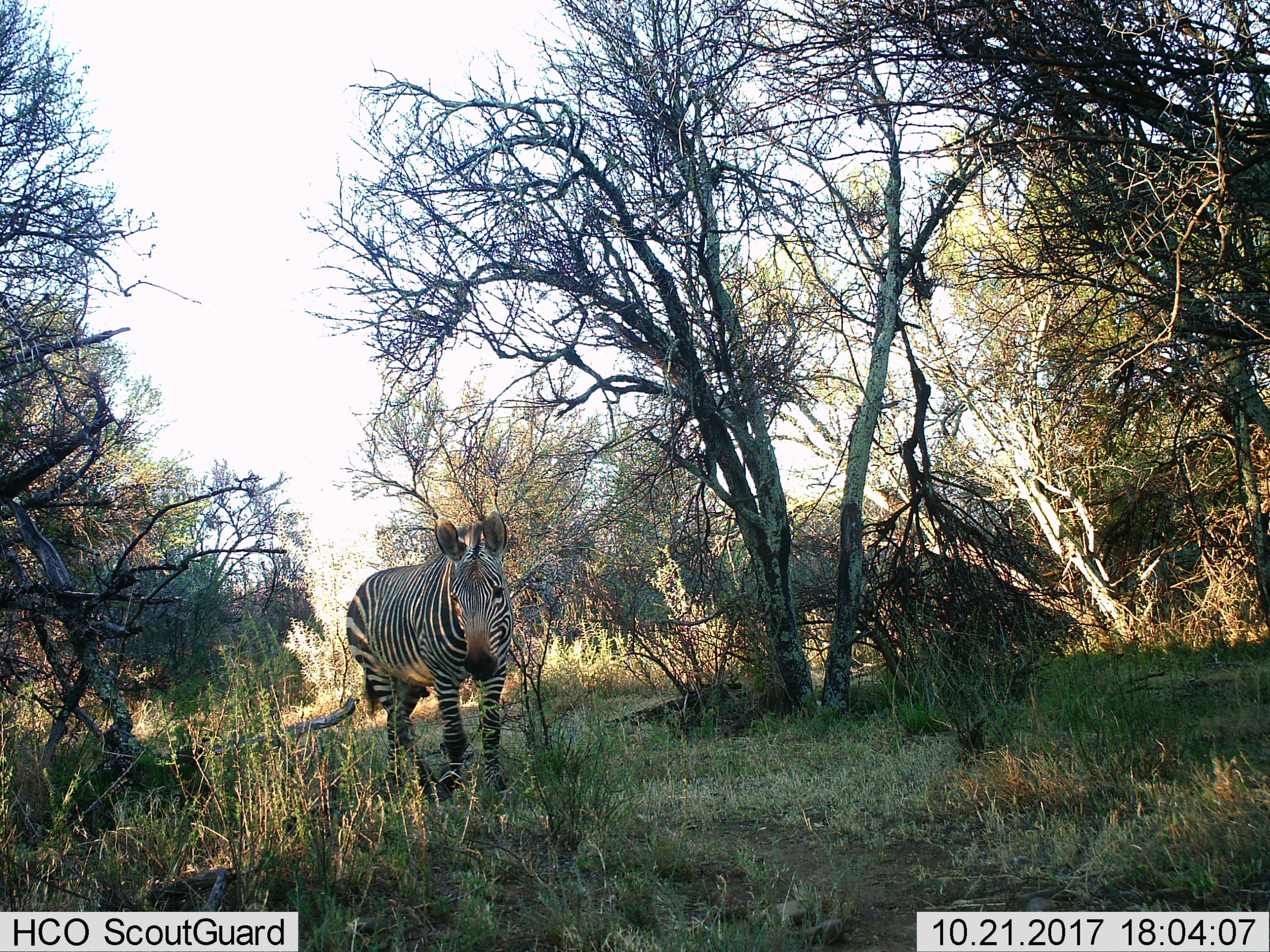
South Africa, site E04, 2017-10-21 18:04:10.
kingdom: Animalia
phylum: Chordata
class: Mammalia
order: Perissodactyla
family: Equidae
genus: Equus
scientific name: Equus zebra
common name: mountain zebra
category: zebramountain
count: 1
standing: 44%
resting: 0%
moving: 56%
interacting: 0%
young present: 0%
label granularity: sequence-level